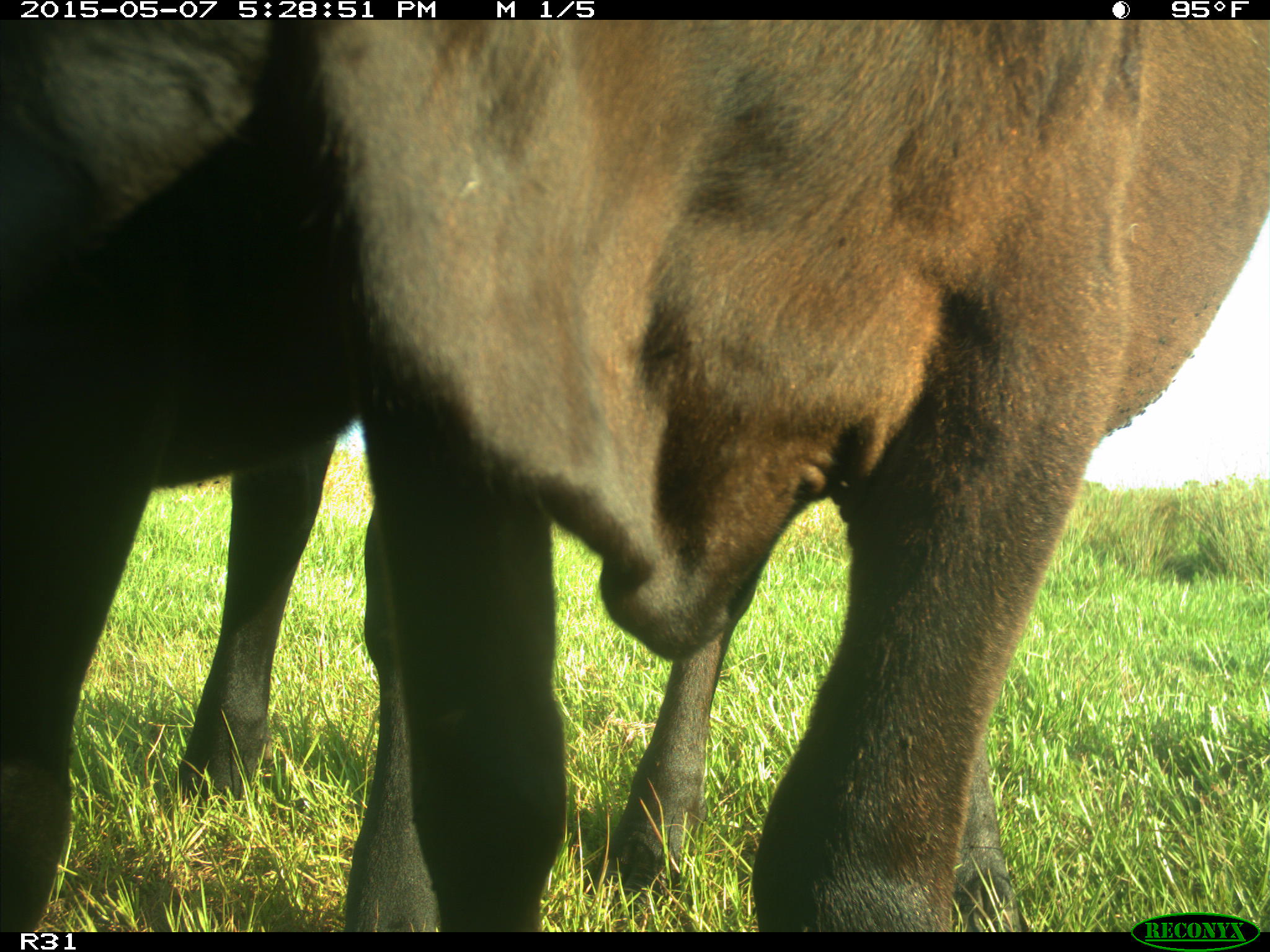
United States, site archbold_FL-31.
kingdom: Animalia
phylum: Chordata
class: Mammalia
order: Artiodactyla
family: Bovidae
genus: Bos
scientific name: Bos taurus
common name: domestic cow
Bos taurus (domestic cow).